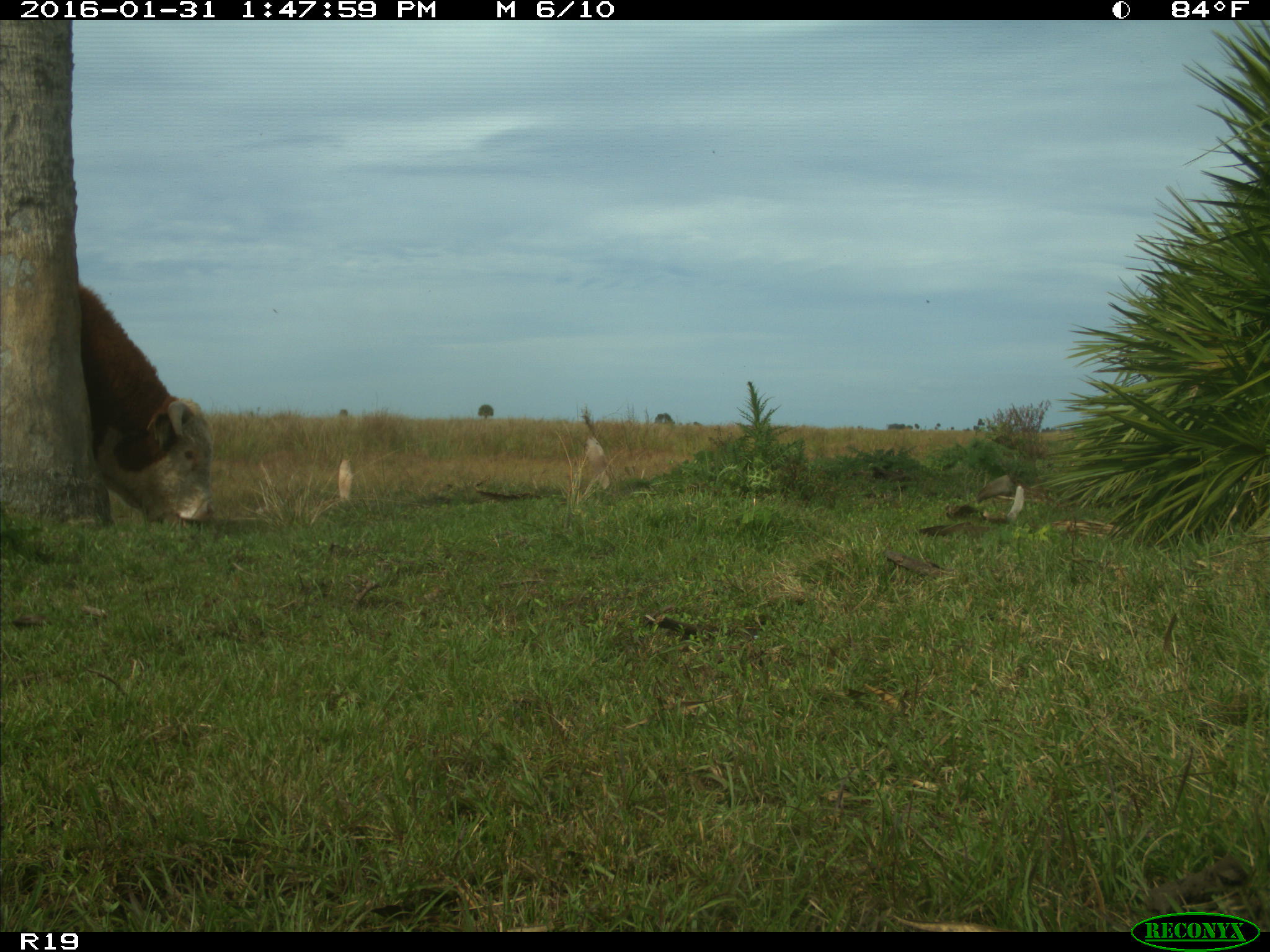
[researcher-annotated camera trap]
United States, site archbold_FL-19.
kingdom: Animalia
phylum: Chordata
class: Mammalia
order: Artiodactyla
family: Bovidae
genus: Bos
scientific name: Bos taurus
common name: domestic cow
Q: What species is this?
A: Bos taurus (domestic cow).